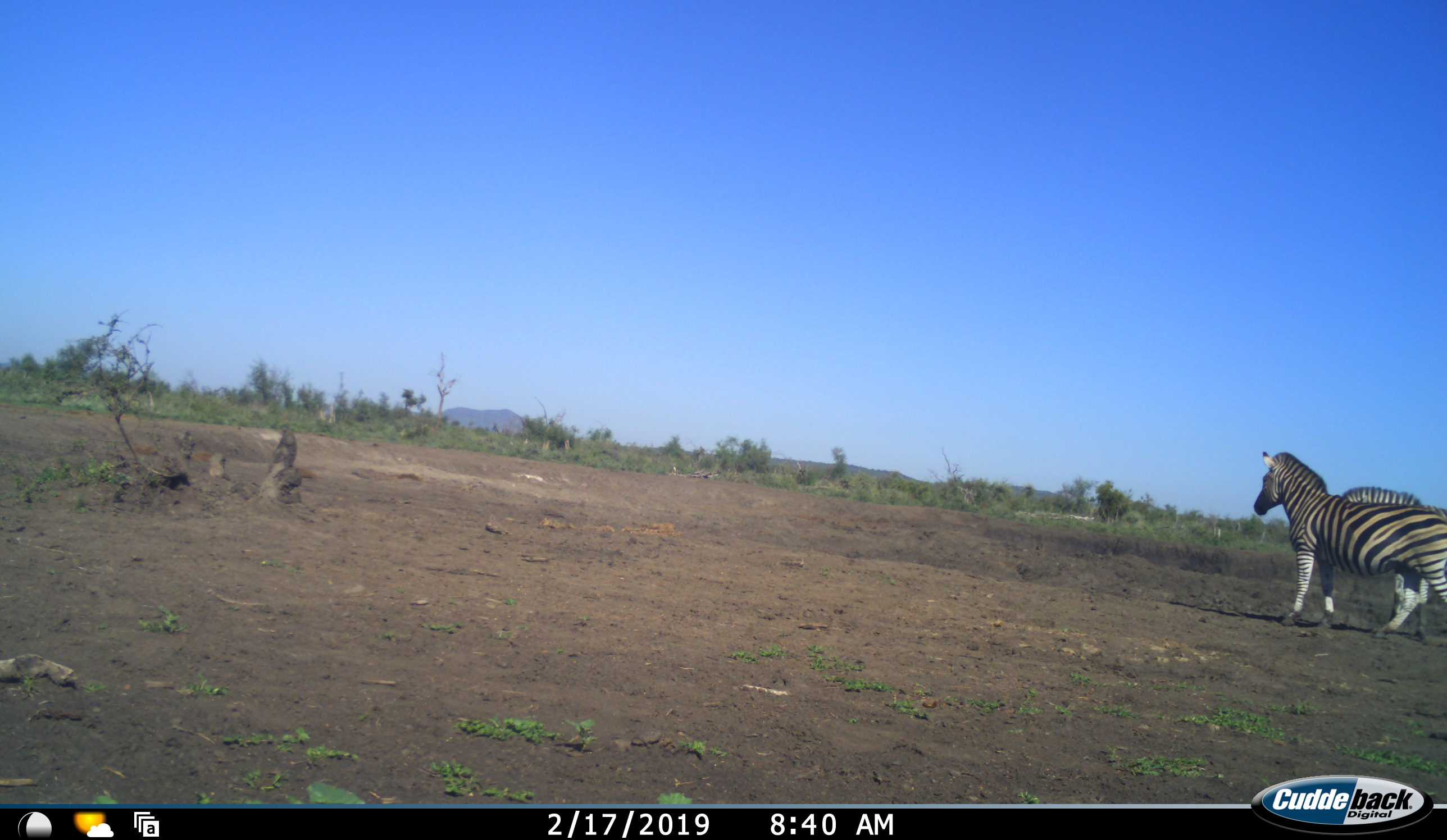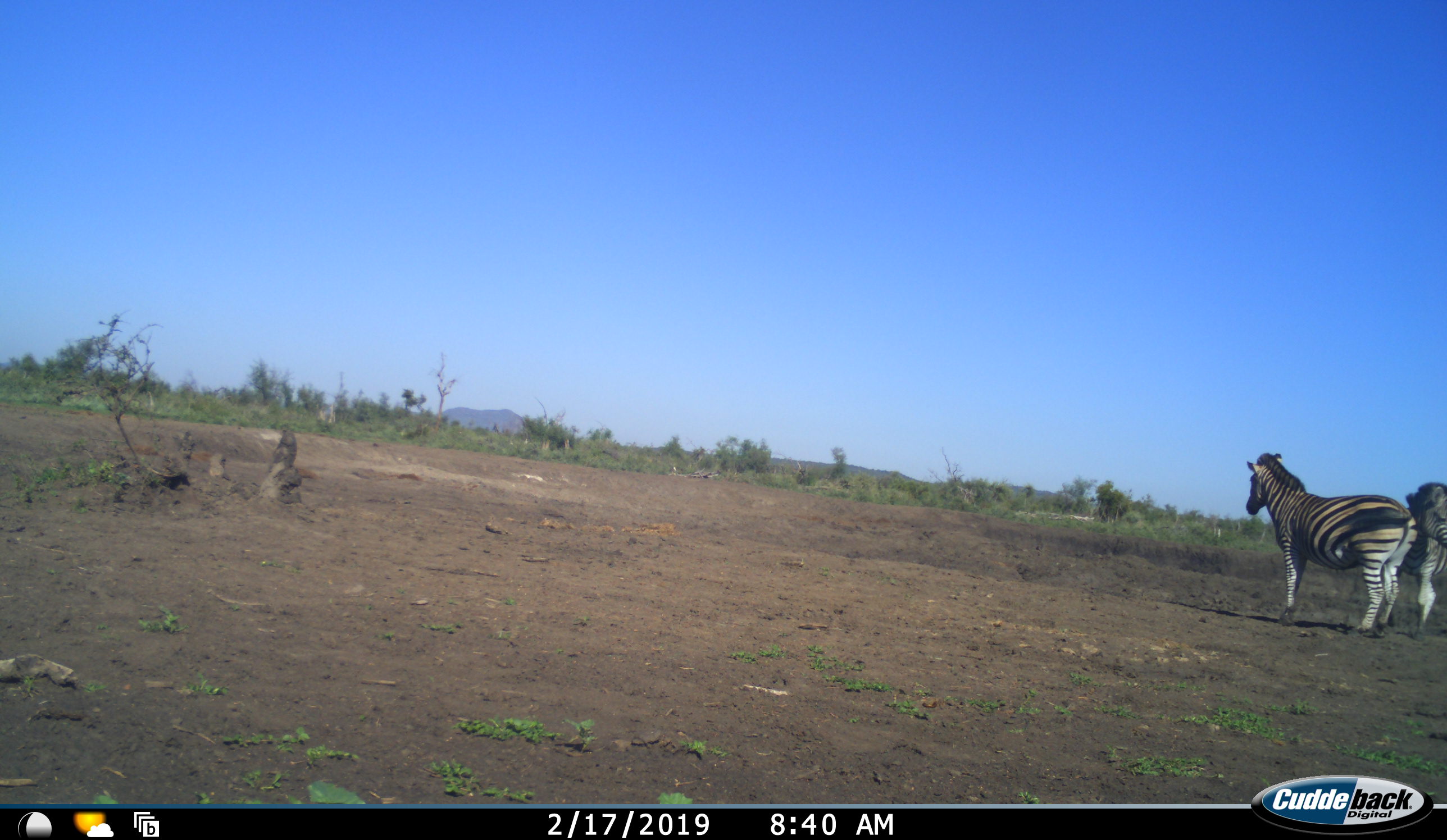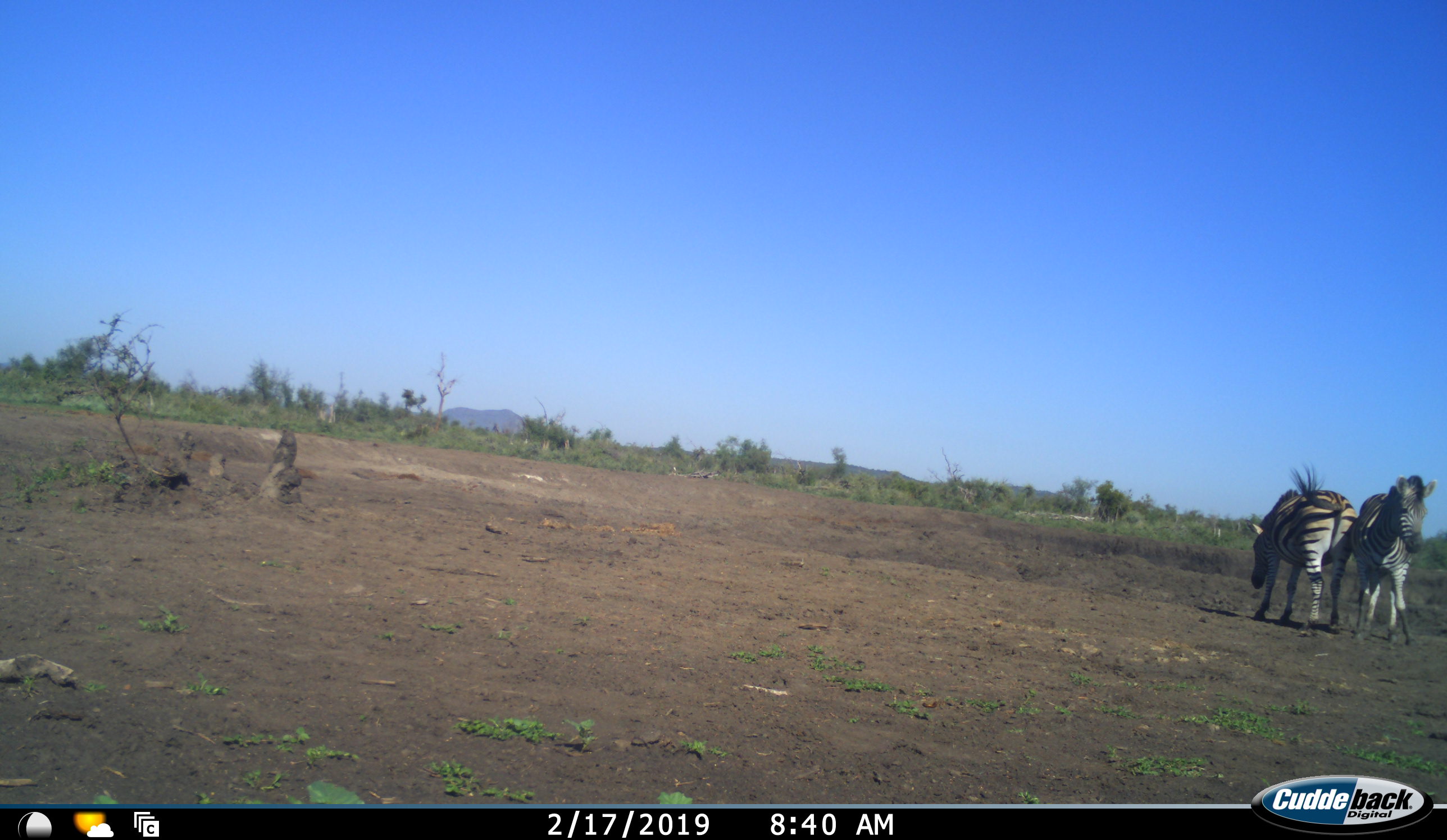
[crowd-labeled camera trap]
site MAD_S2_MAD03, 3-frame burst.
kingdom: Animalia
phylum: Chordata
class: Mammalia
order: Perissodactyla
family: Equidae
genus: Equus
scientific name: Equus quagga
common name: plains zebra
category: zebraplains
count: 2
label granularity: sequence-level